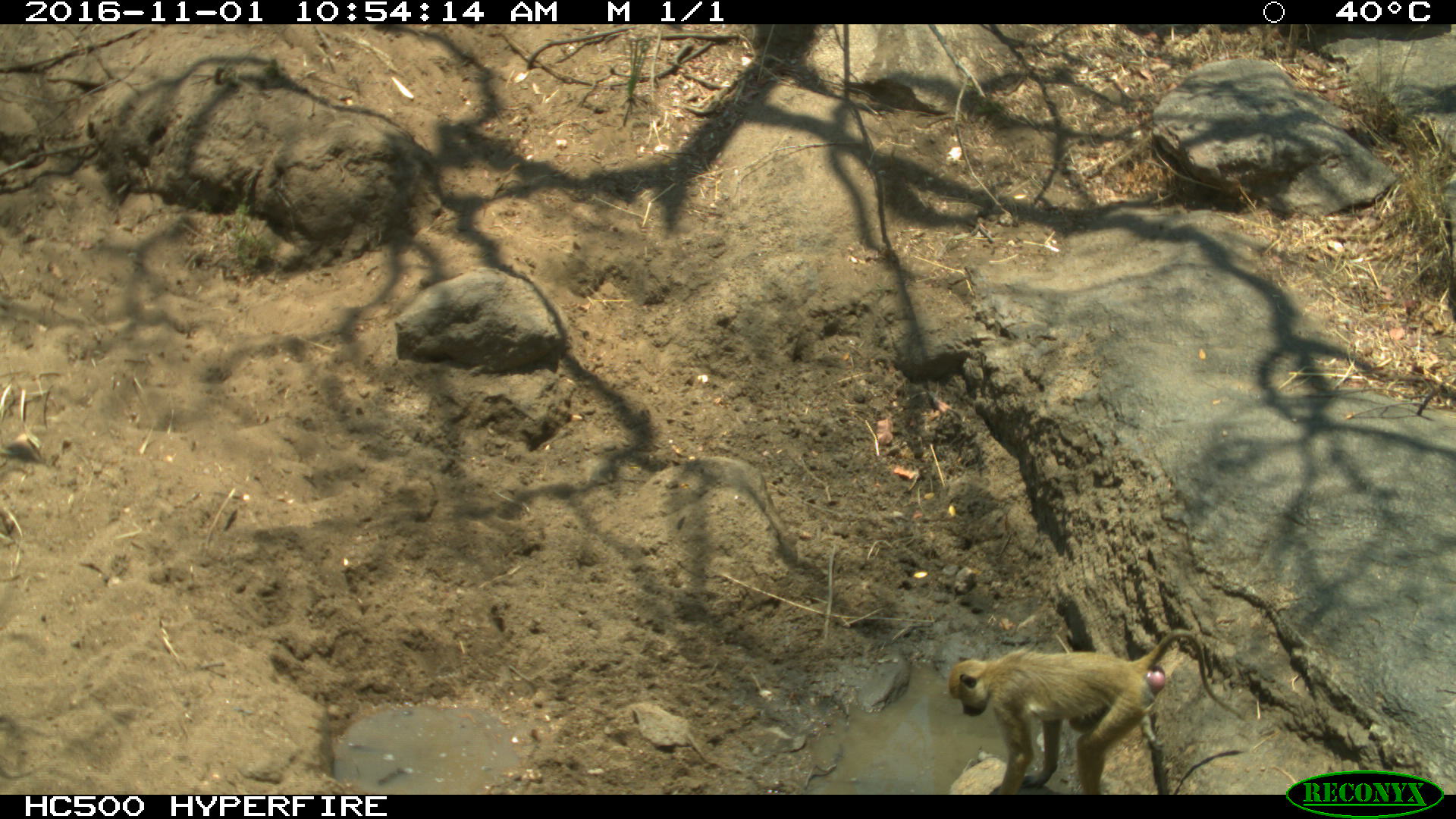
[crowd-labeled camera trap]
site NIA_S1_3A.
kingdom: Animalia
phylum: Chordata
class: Mammalia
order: Primates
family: Cercopithecidae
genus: Papio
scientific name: Papio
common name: baboon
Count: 1.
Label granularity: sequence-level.